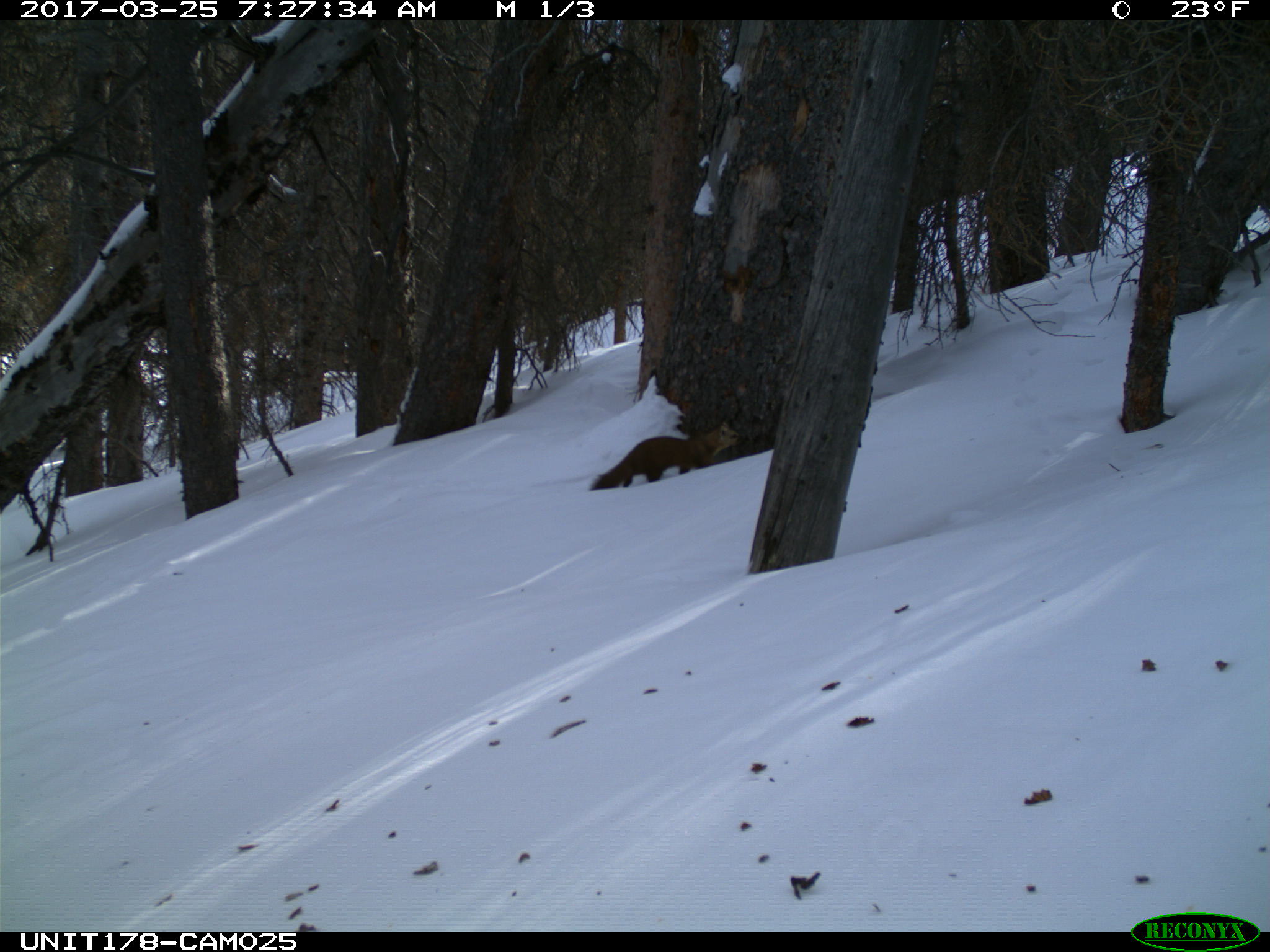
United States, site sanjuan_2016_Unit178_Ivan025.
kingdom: Animalia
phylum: Chordata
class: Mammalia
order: Carnivora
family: Mustelidae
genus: Martes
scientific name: Martes americana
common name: american marten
Martes americana (american marten).